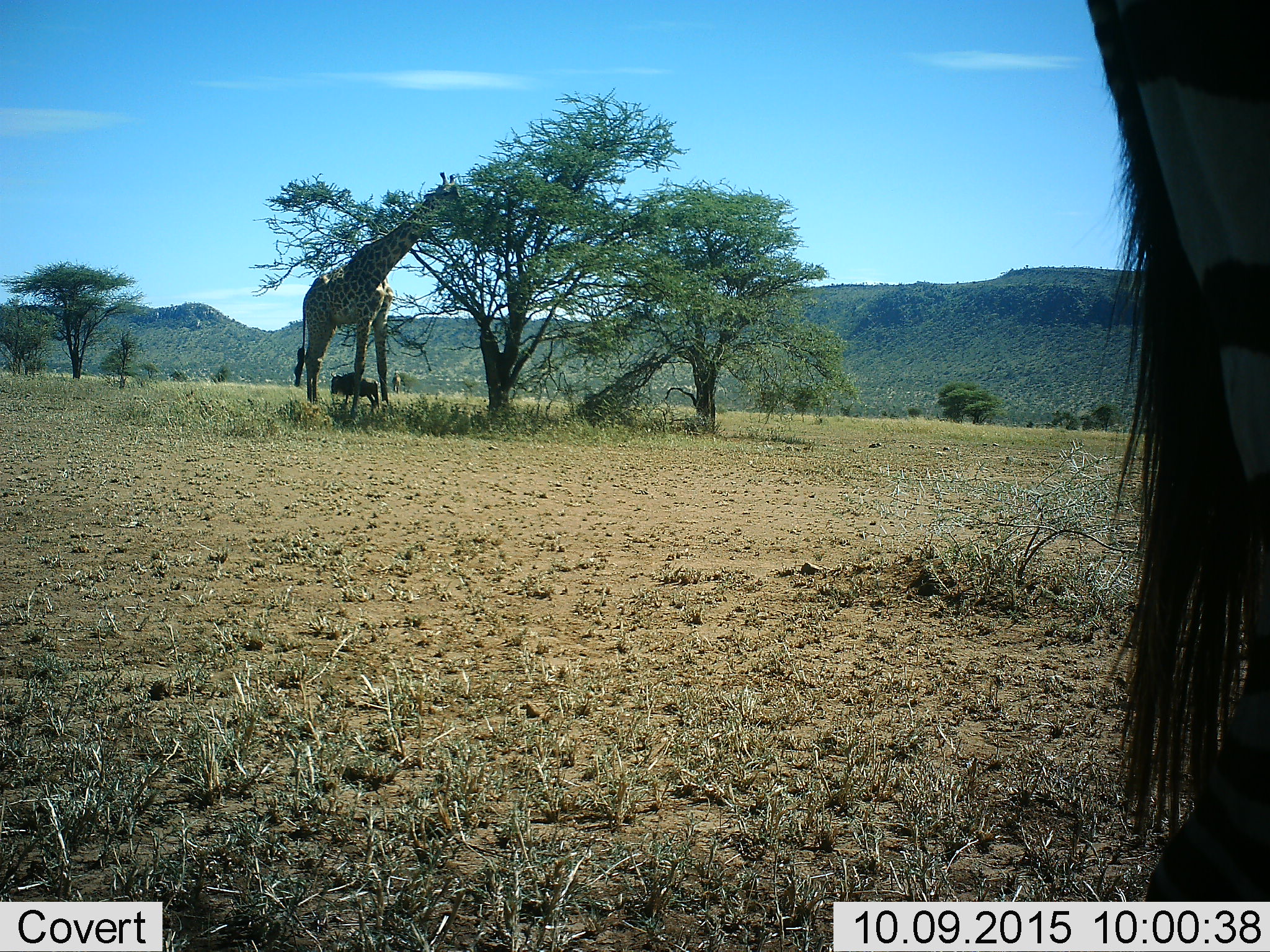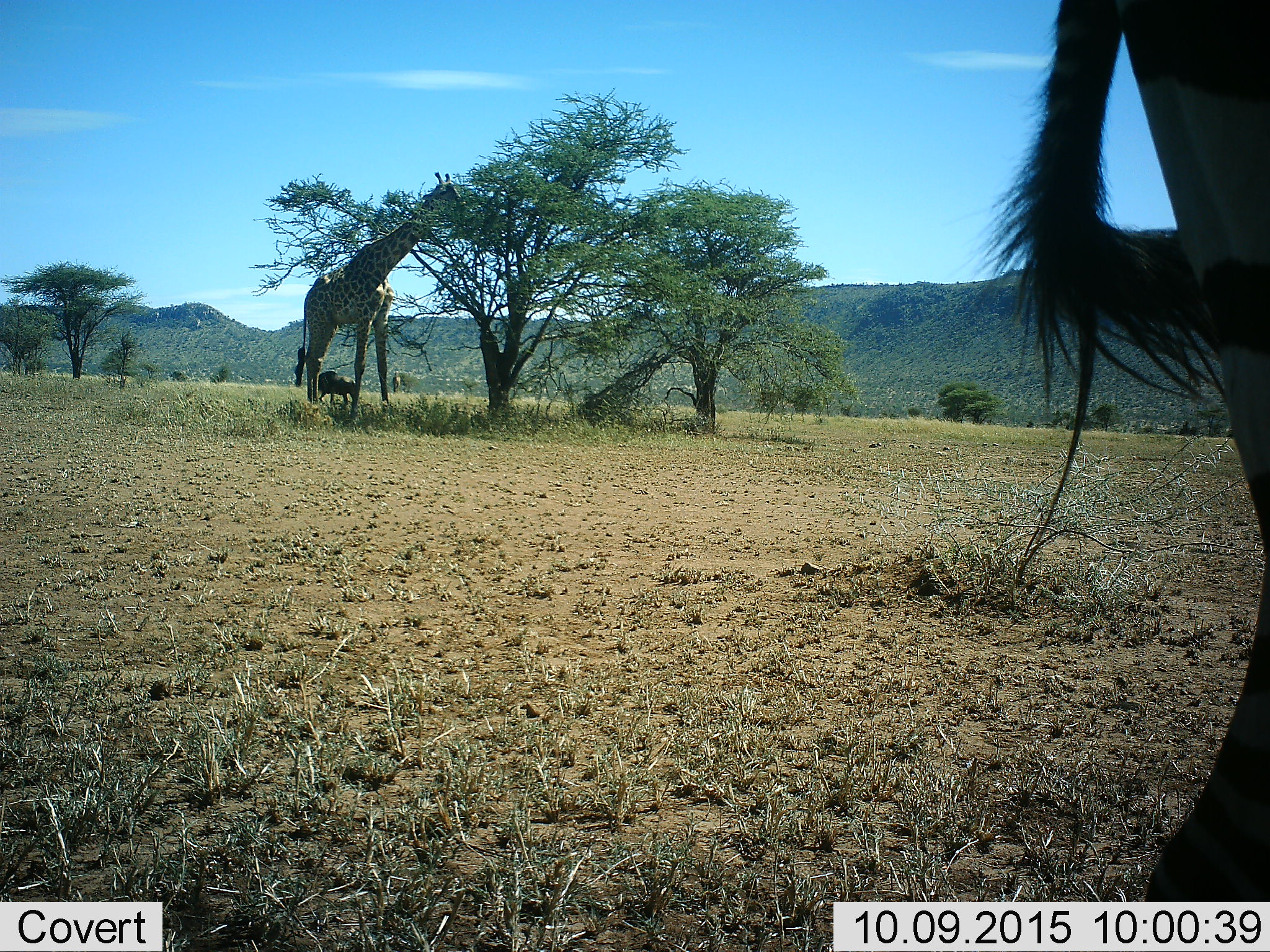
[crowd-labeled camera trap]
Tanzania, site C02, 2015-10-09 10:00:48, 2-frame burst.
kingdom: Animalia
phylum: Chordata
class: Mammalia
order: Artiodactyla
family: Giraffidae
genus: Giraffa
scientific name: Giraffa camelopardalis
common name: giraffe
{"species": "giraffe (Giraffa camelopardalis)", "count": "1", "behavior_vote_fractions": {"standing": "21%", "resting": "5%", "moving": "0%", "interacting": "0%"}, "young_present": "0%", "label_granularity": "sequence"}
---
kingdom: Animalia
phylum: Chordata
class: Mammalia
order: Artiodactyla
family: Bovidae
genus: Connochaetes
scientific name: Connochaetes taurinus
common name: blue wildebeest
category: wildebeest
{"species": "wildebeest (blue wildebeest) (Connochaetes taurinus)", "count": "1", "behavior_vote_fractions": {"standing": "50%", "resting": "0%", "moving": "50%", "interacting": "0%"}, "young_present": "0%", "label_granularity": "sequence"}